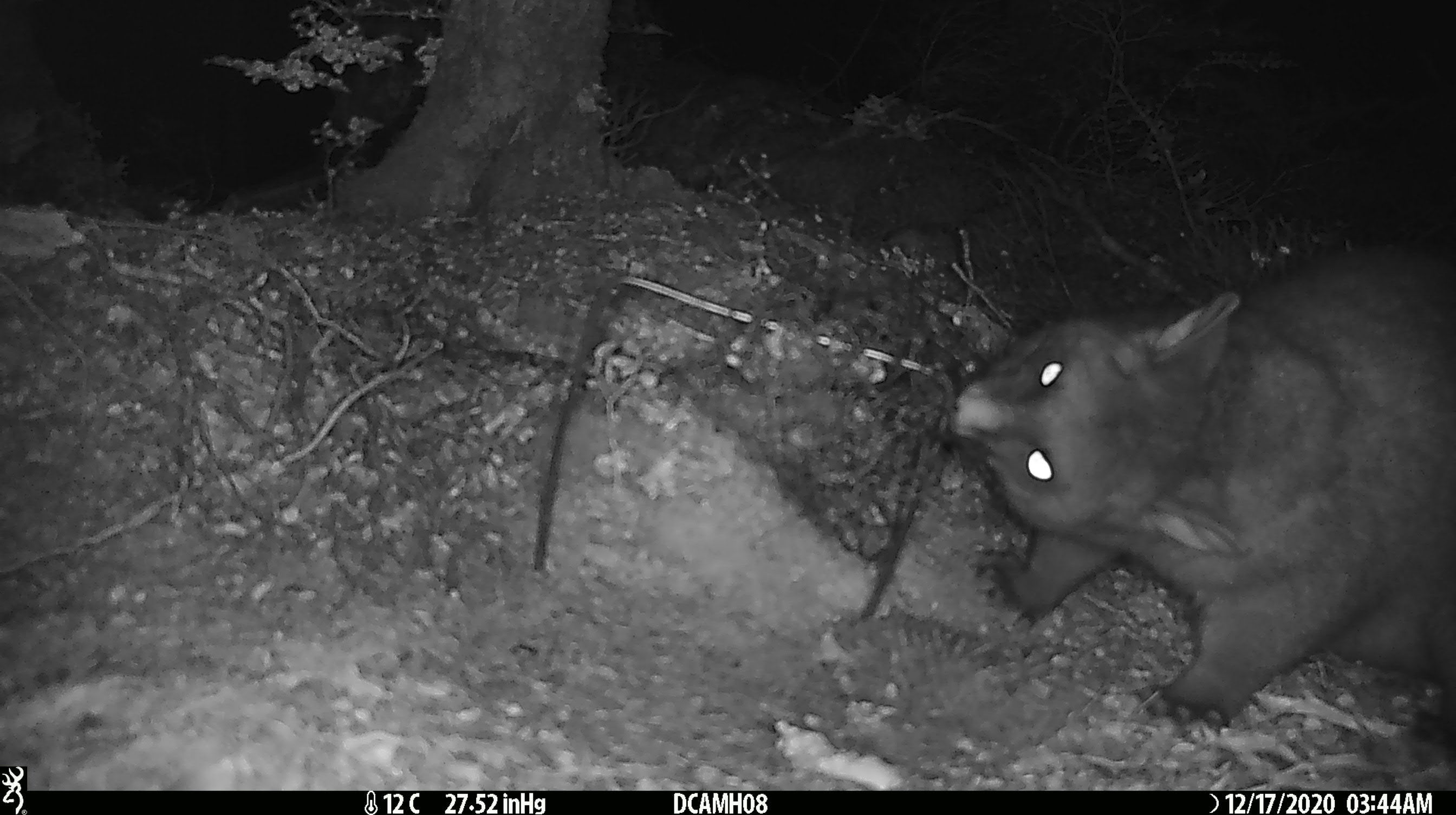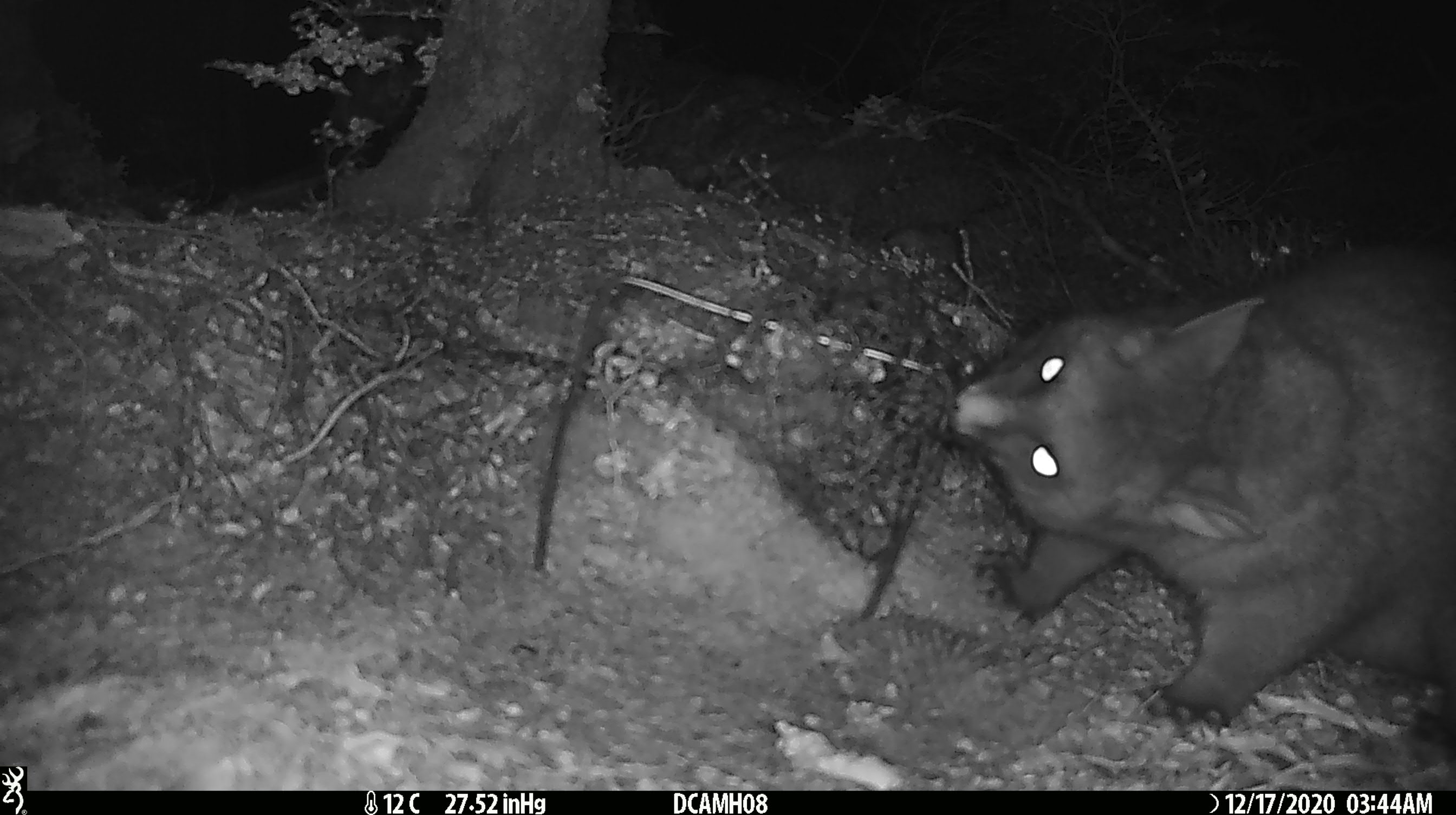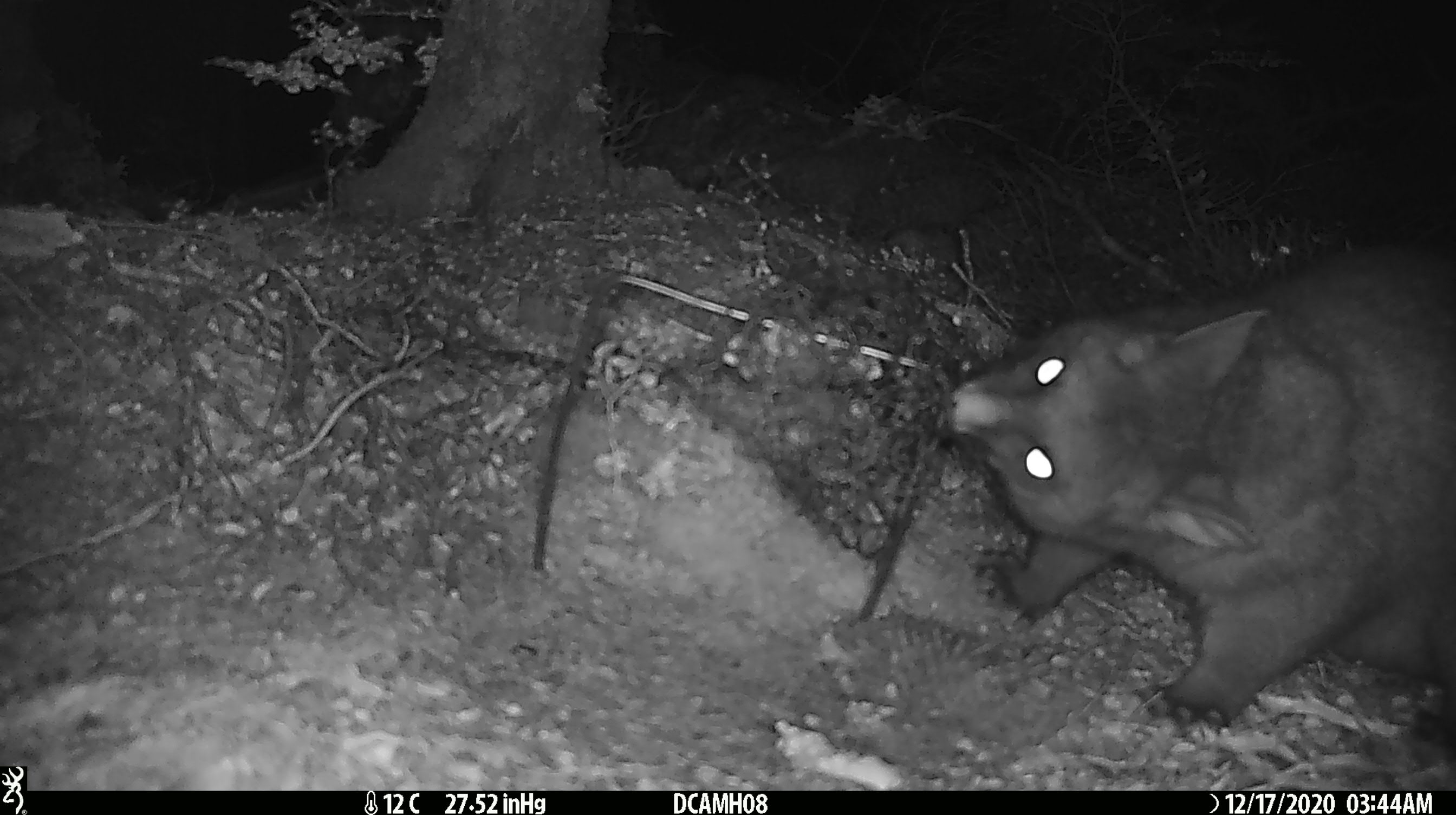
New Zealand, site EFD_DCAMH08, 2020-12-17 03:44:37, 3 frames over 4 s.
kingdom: Animalia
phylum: Chordata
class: Mammalia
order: Diprotodontia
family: Phalangeridae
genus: Trichosurus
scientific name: Trichosurus vulpecula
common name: common brushtail possum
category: possum